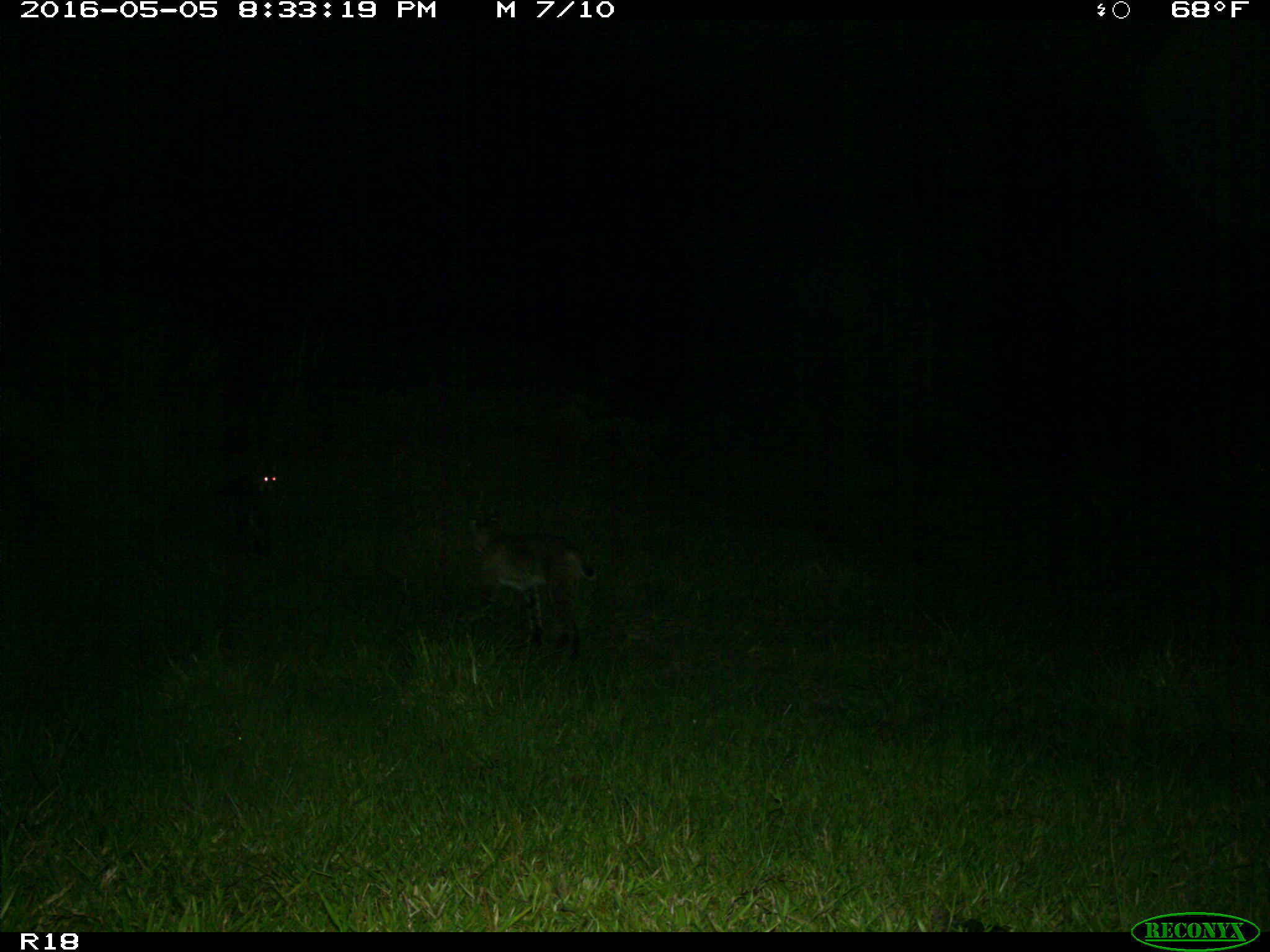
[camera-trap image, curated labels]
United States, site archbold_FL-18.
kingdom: Animalia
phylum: Chordata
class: Mammalia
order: Carnivora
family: Felidae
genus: Lynx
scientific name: Lynx rufus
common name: bobcat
Lynx rufus (bobcat).